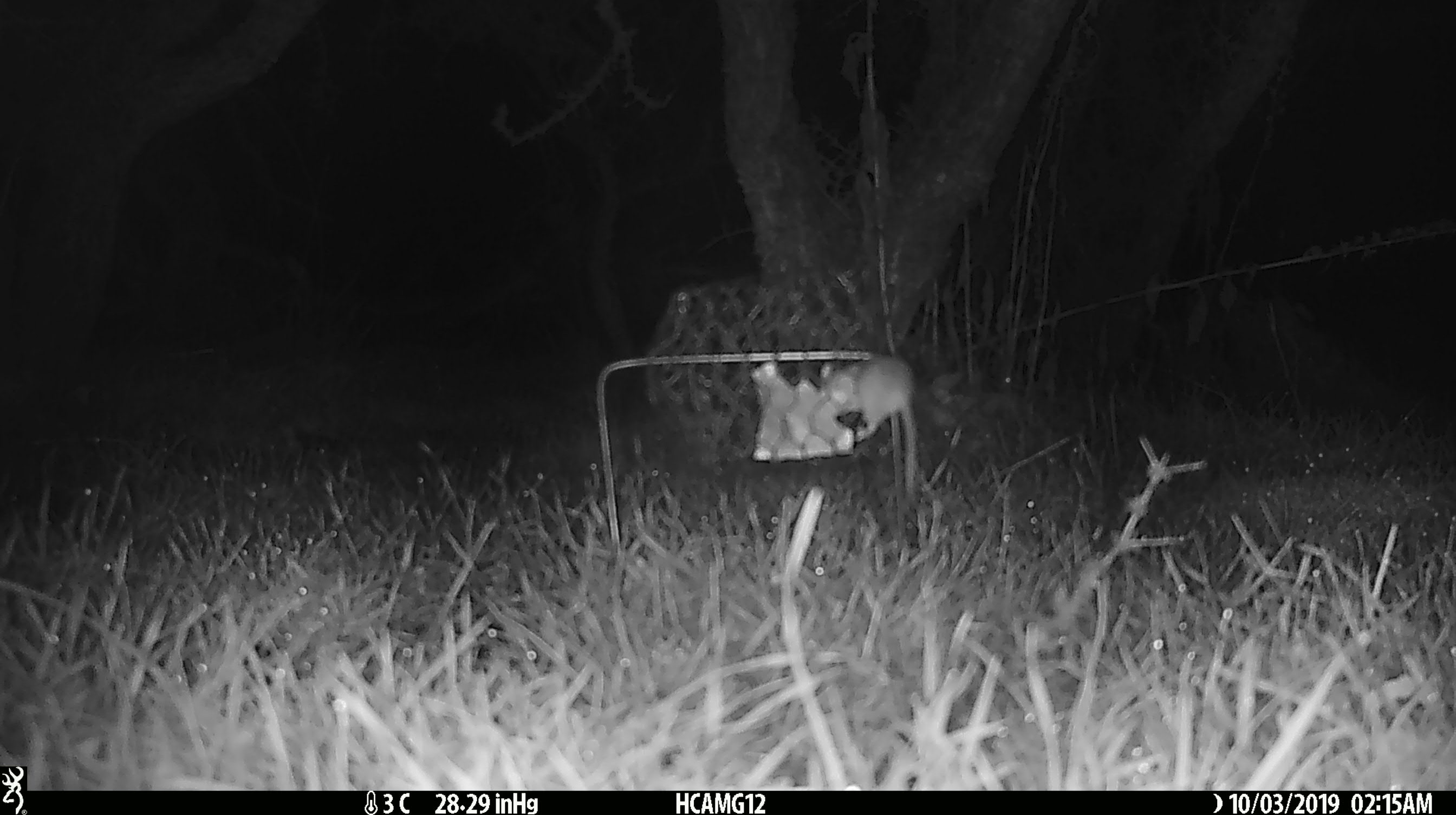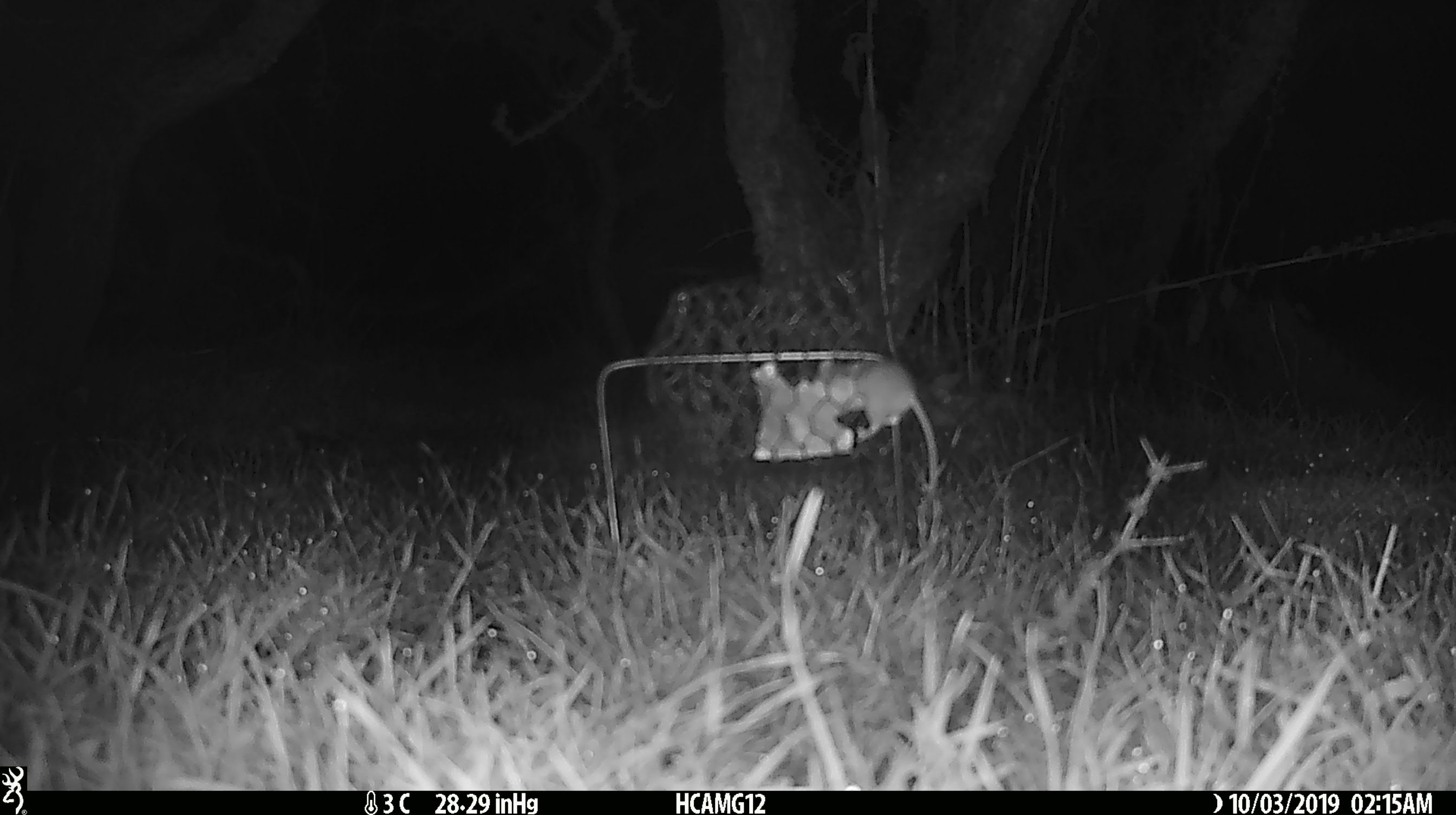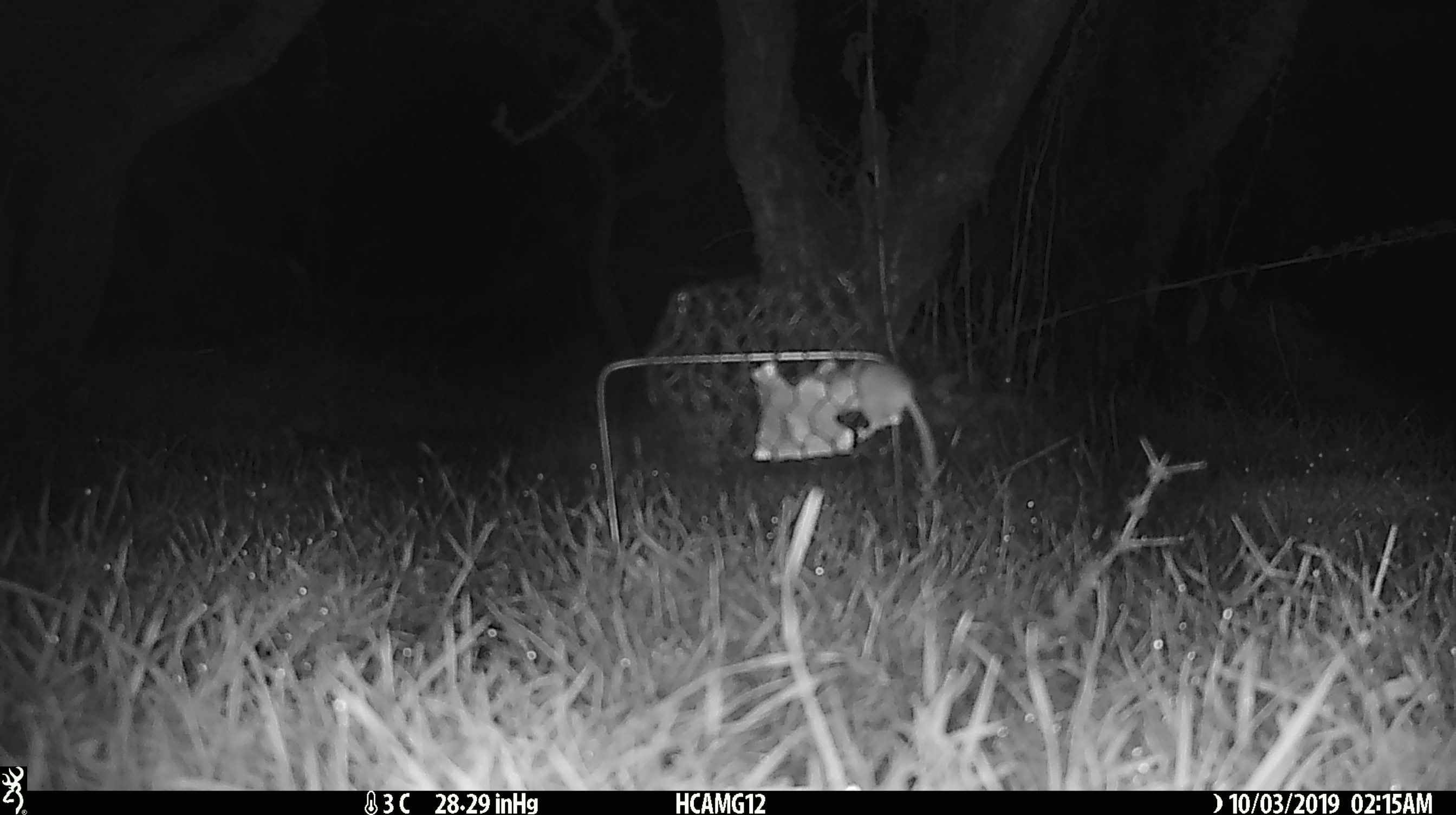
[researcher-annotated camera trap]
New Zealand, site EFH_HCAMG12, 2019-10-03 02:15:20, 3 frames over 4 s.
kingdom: Animalia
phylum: Chordata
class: Mammalia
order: Rodentia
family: Muridae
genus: Mus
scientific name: Mus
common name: mouse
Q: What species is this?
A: Mouse (Mus).